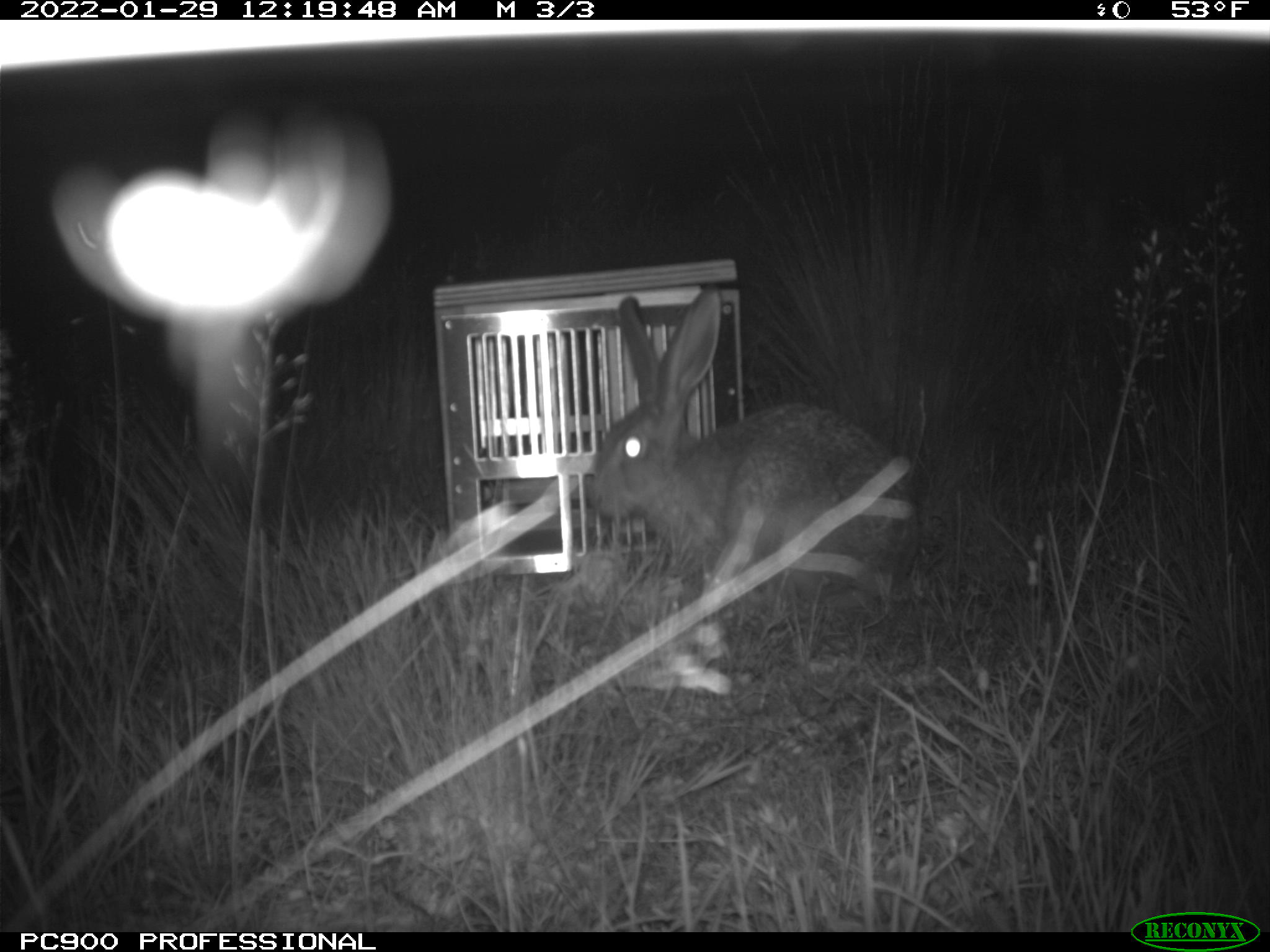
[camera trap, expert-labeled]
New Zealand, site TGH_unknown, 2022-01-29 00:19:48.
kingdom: Animalia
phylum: Chordata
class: Mammalia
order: Lagomorpha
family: Leporidae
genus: Lepus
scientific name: Lepus europaeus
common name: brown hare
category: hare